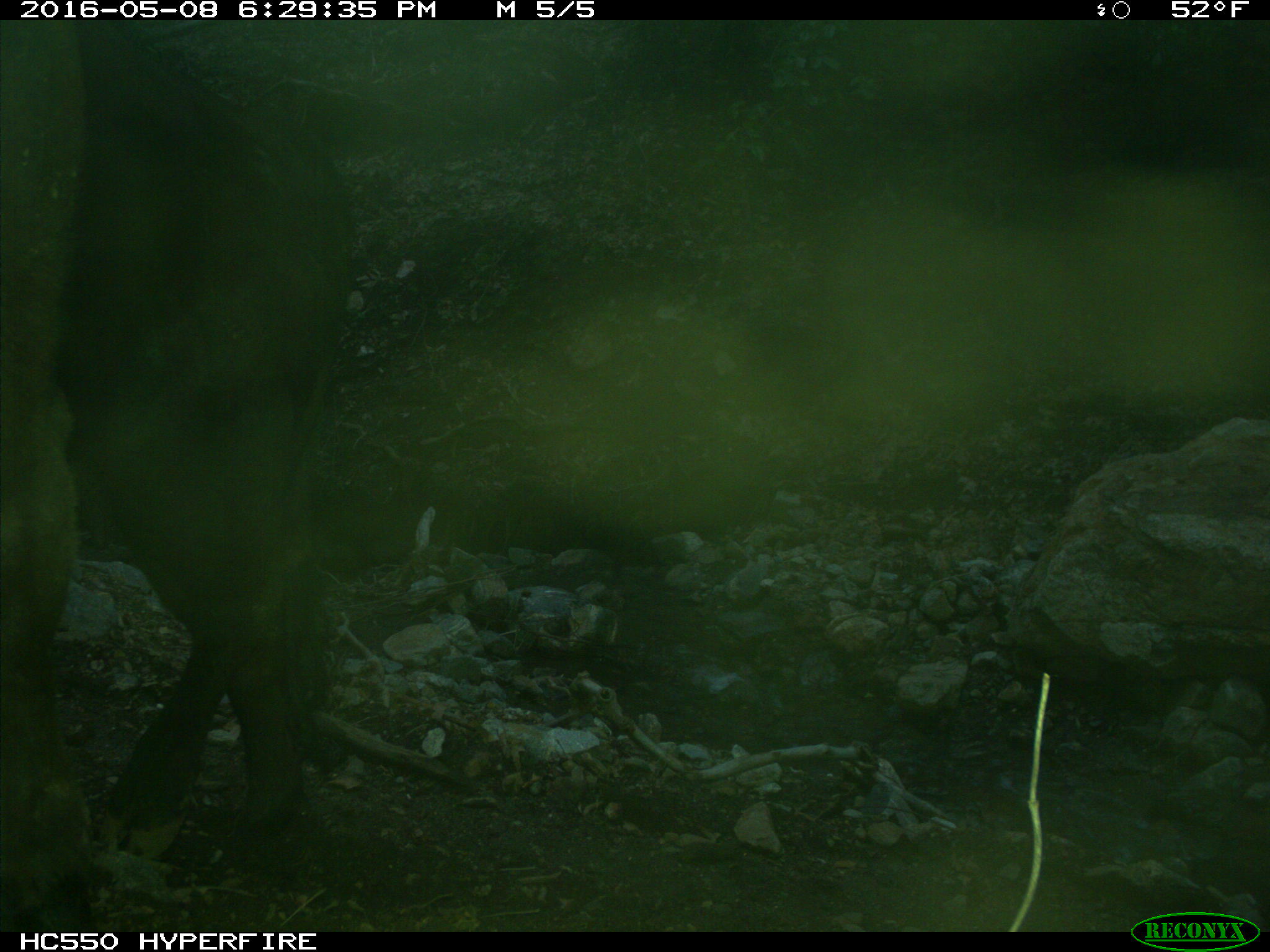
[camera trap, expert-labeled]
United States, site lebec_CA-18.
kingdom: Animalia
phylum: Chordata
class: Mammalia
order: Artiodactyla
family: Bovidae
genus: Bos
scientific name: Bos taurus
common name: domestic cow